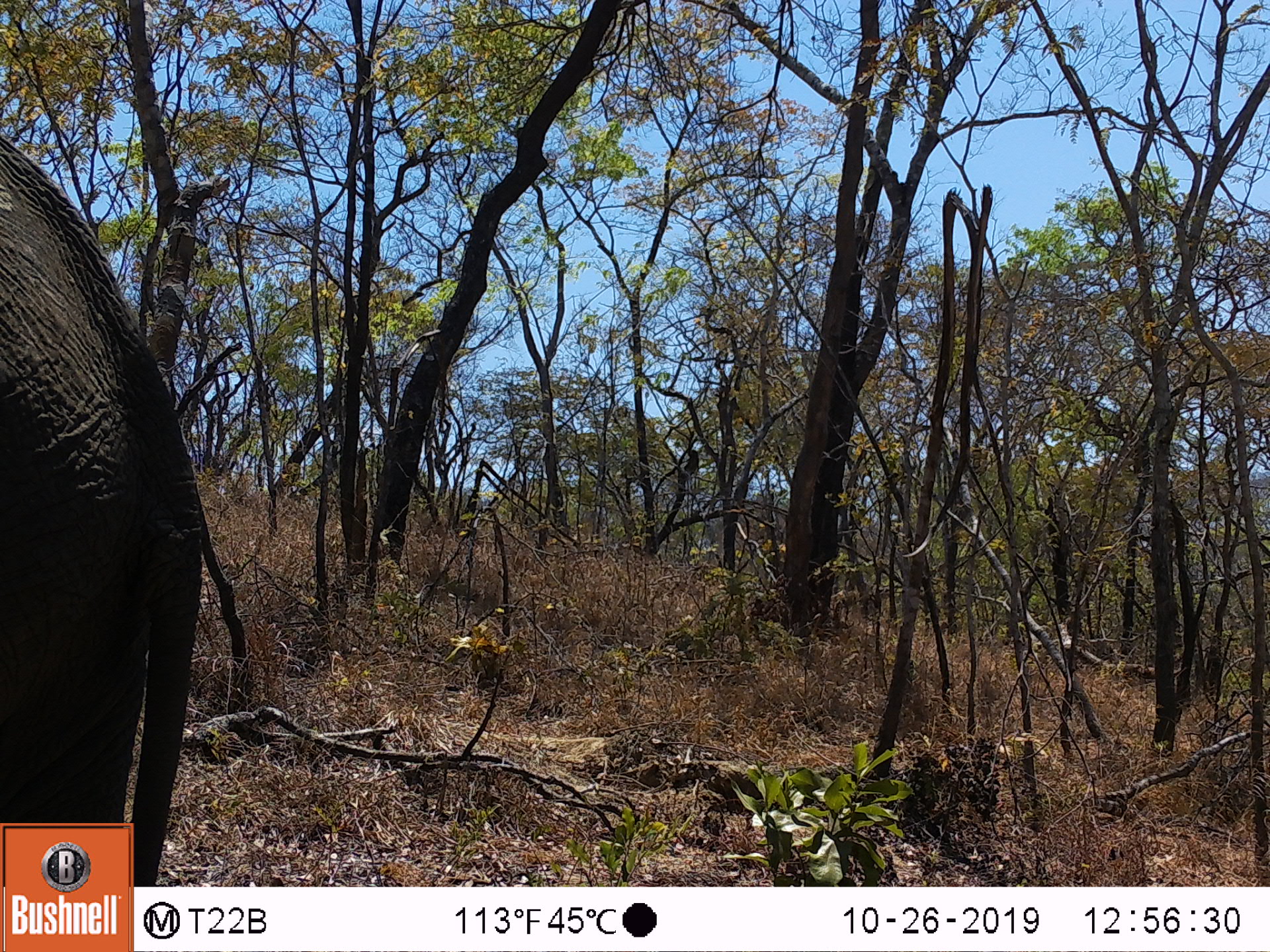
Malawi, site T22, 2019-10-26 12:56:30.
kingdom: Animalia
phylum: Chordata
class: Mammalia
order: Proboscidea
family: Elephantidae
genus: Loxodonta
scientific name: Loxodonta africana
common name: african savanna elephant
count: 1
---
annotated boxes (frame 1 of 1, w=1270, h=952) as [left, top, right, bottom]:
african savanna elephant: [1, 117, 219, 821]